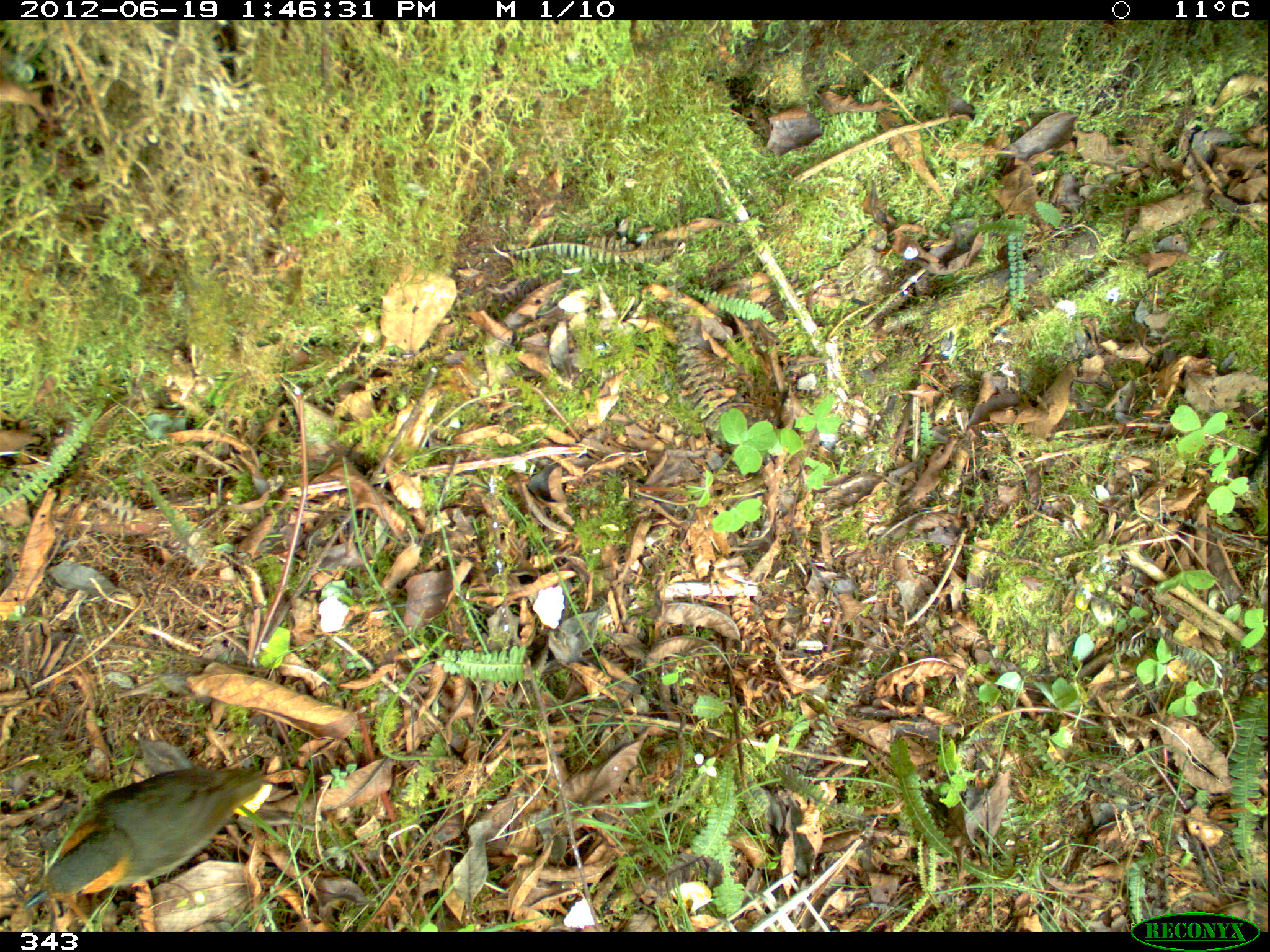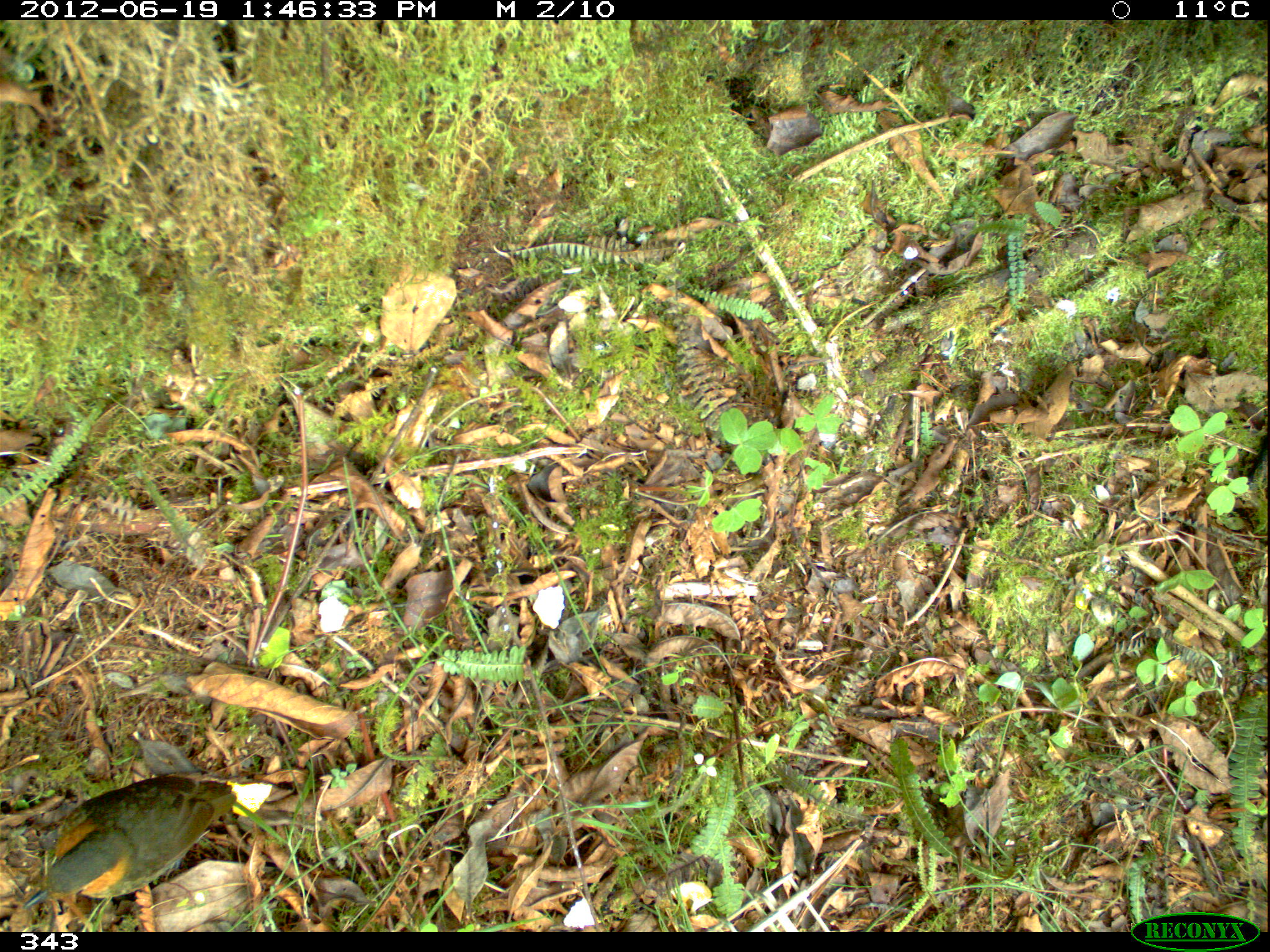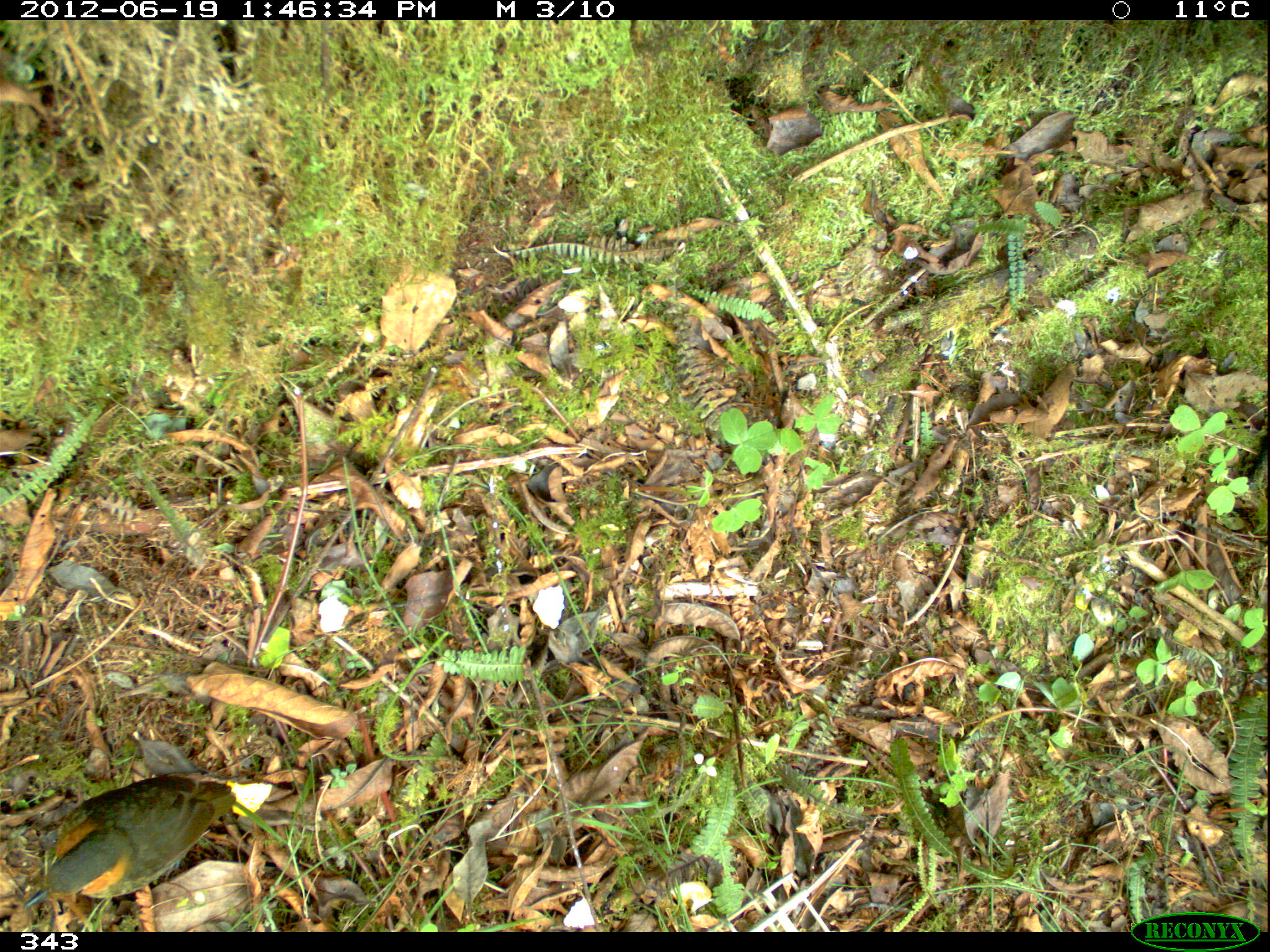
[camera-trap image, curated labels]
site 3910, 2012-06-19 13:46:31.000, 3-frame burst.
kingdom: Animalia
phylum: Chordata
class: Aves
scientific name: Aves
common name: bird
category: unknown bird